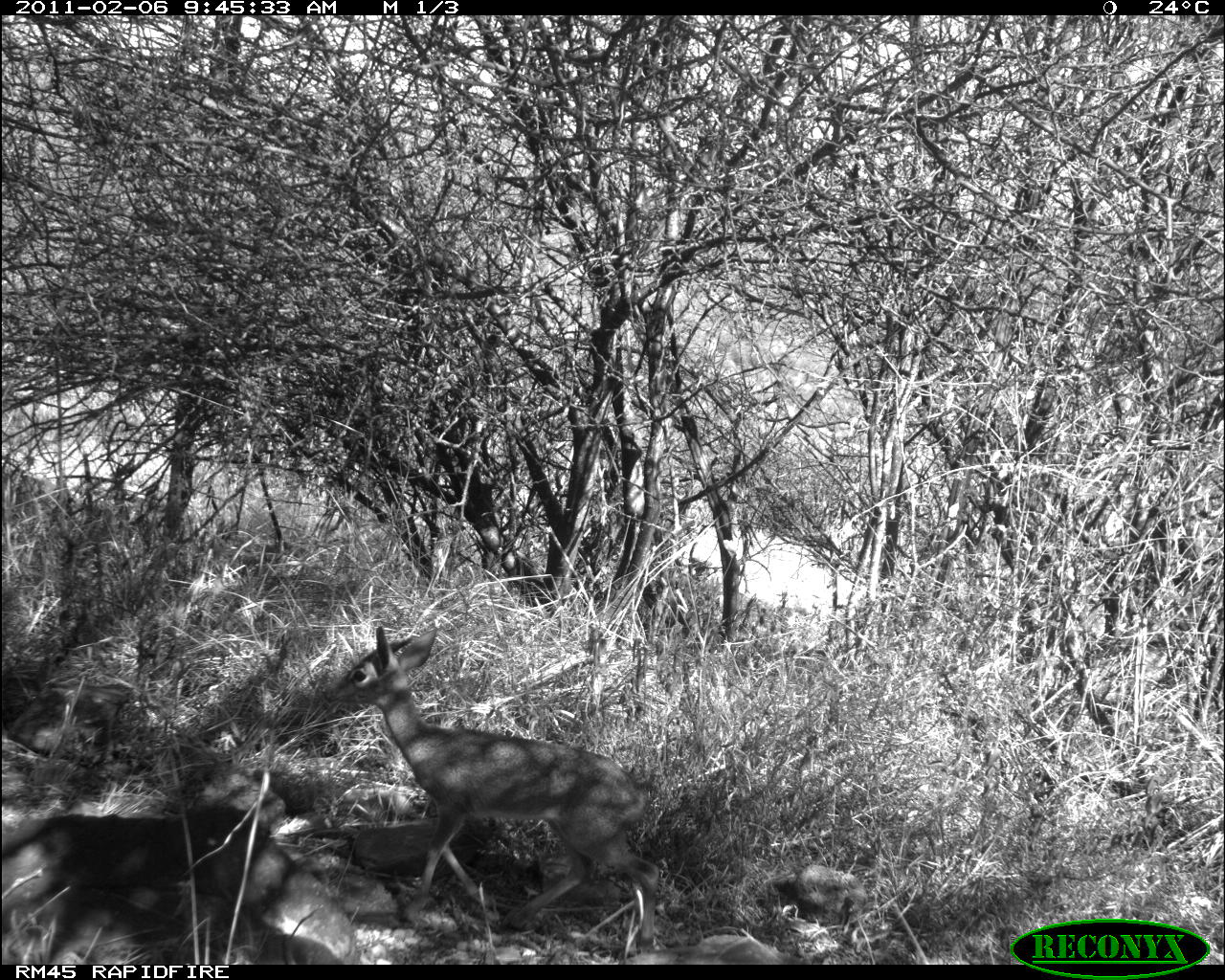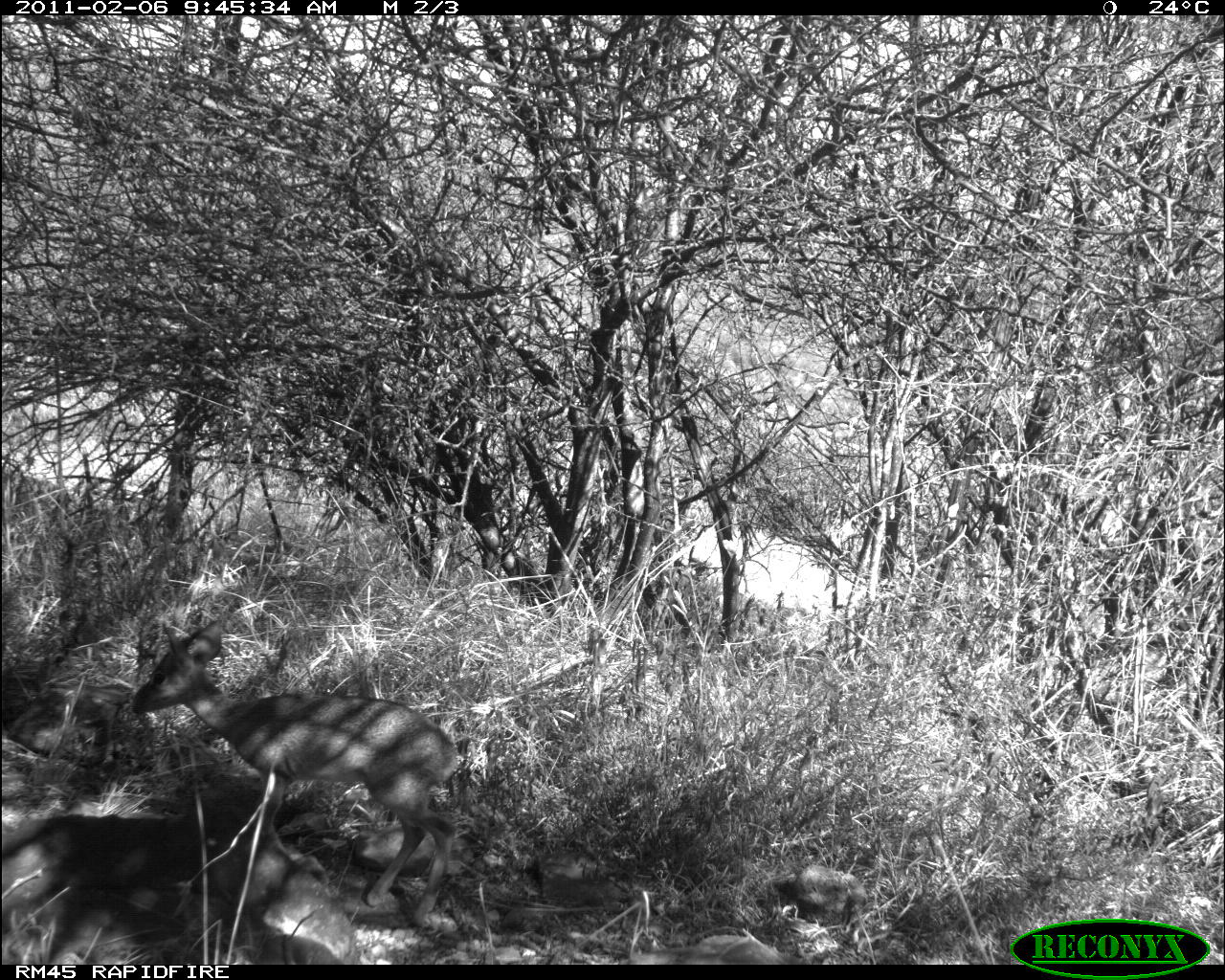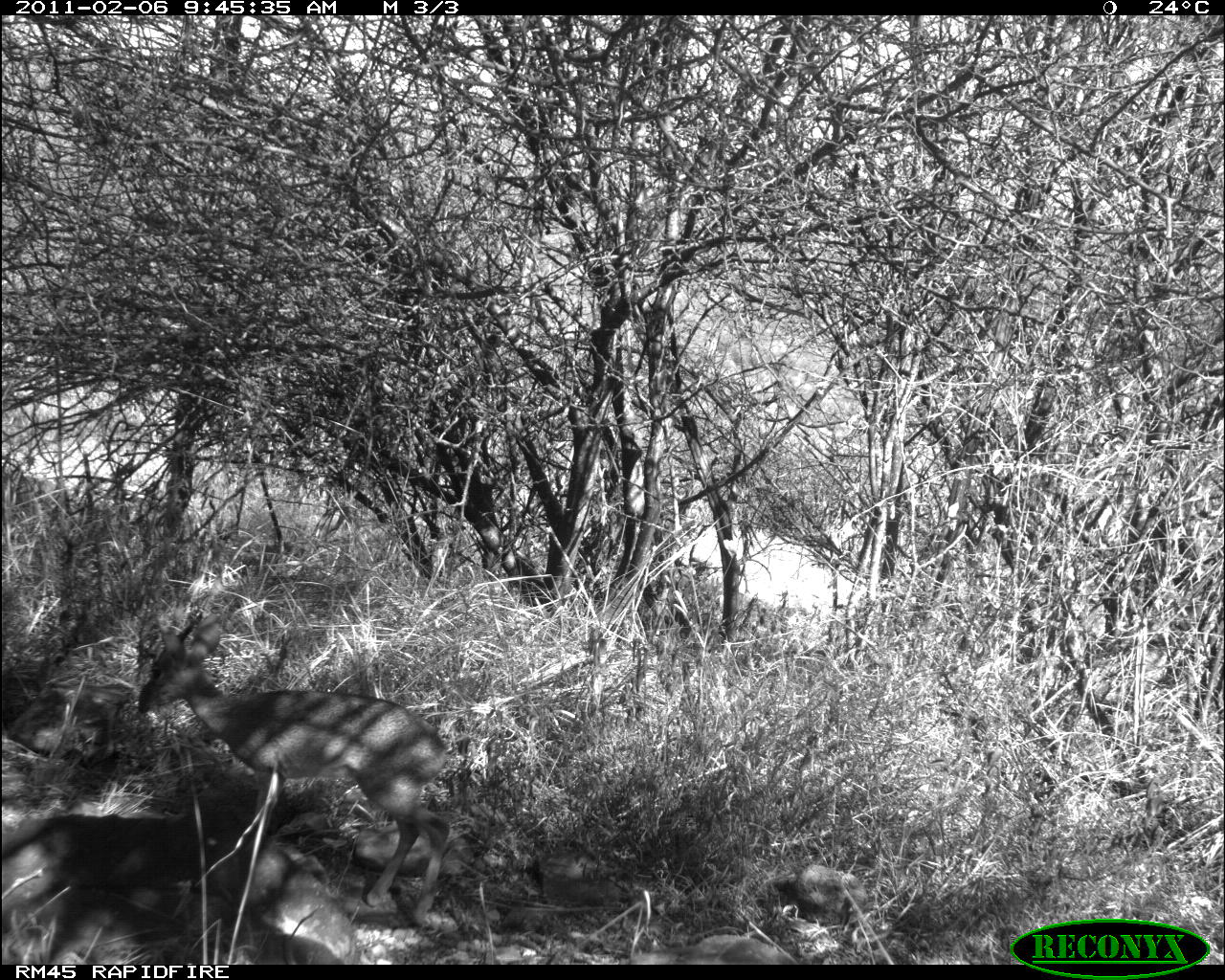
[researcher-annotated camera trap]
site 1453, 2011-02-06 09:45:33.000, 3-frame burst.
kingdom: Animalia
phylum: Chordata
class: Mammalia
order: Artiodactyla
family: Bovidae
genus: Madoqua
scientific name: Madoqua guentheri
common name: günther's dik-dik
Madoqua guentheri (günther's dik-dik), count 1.